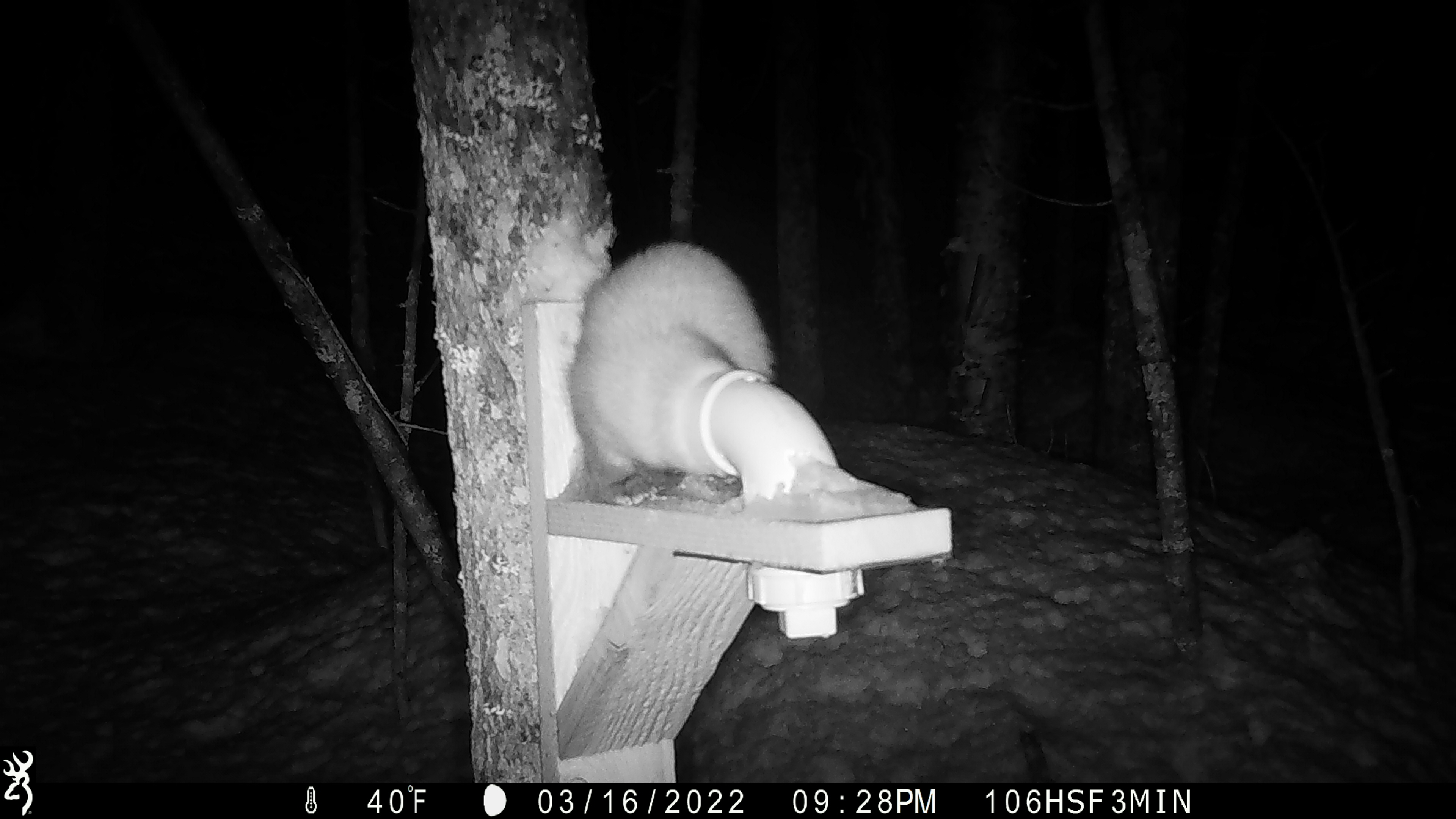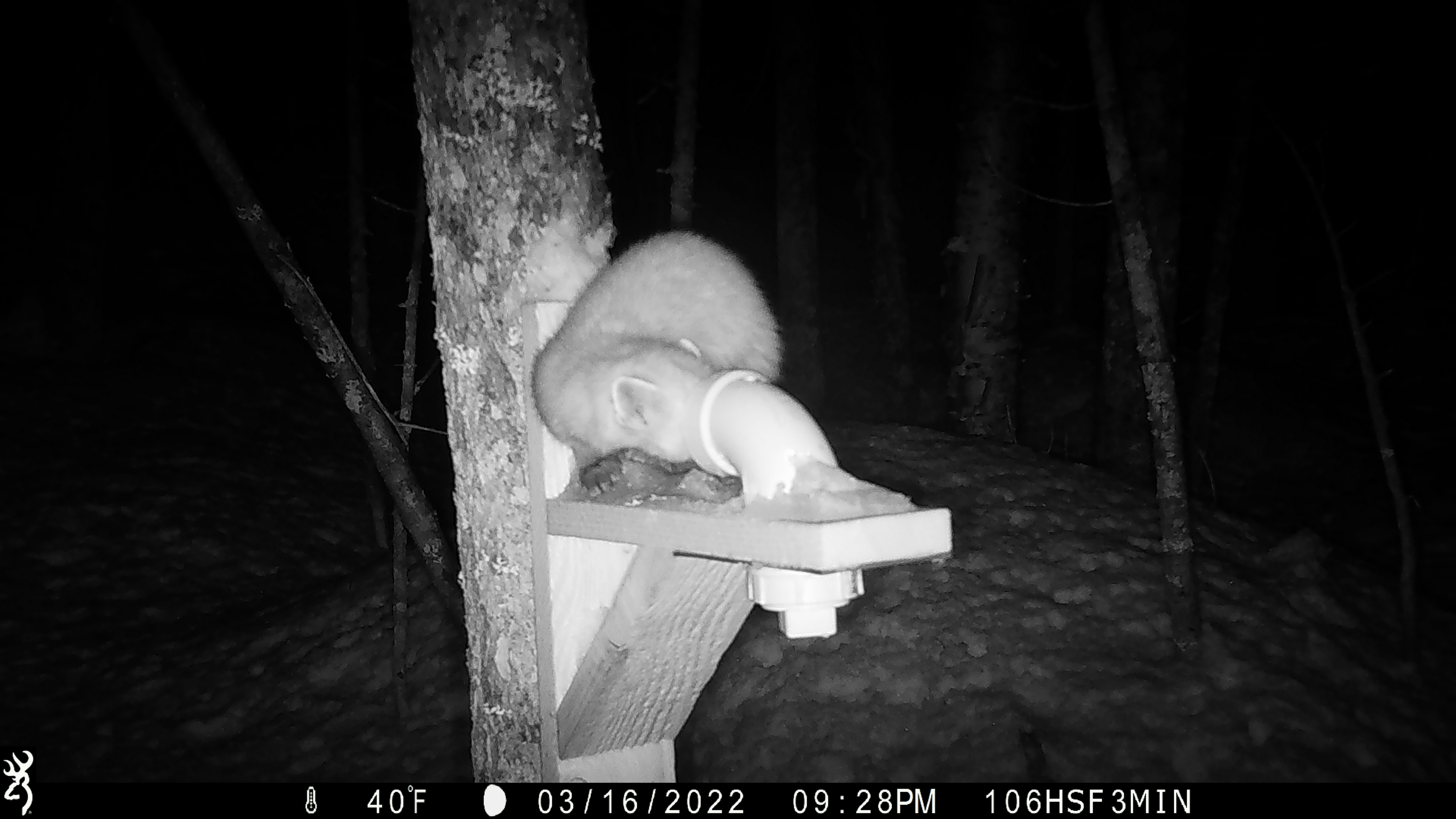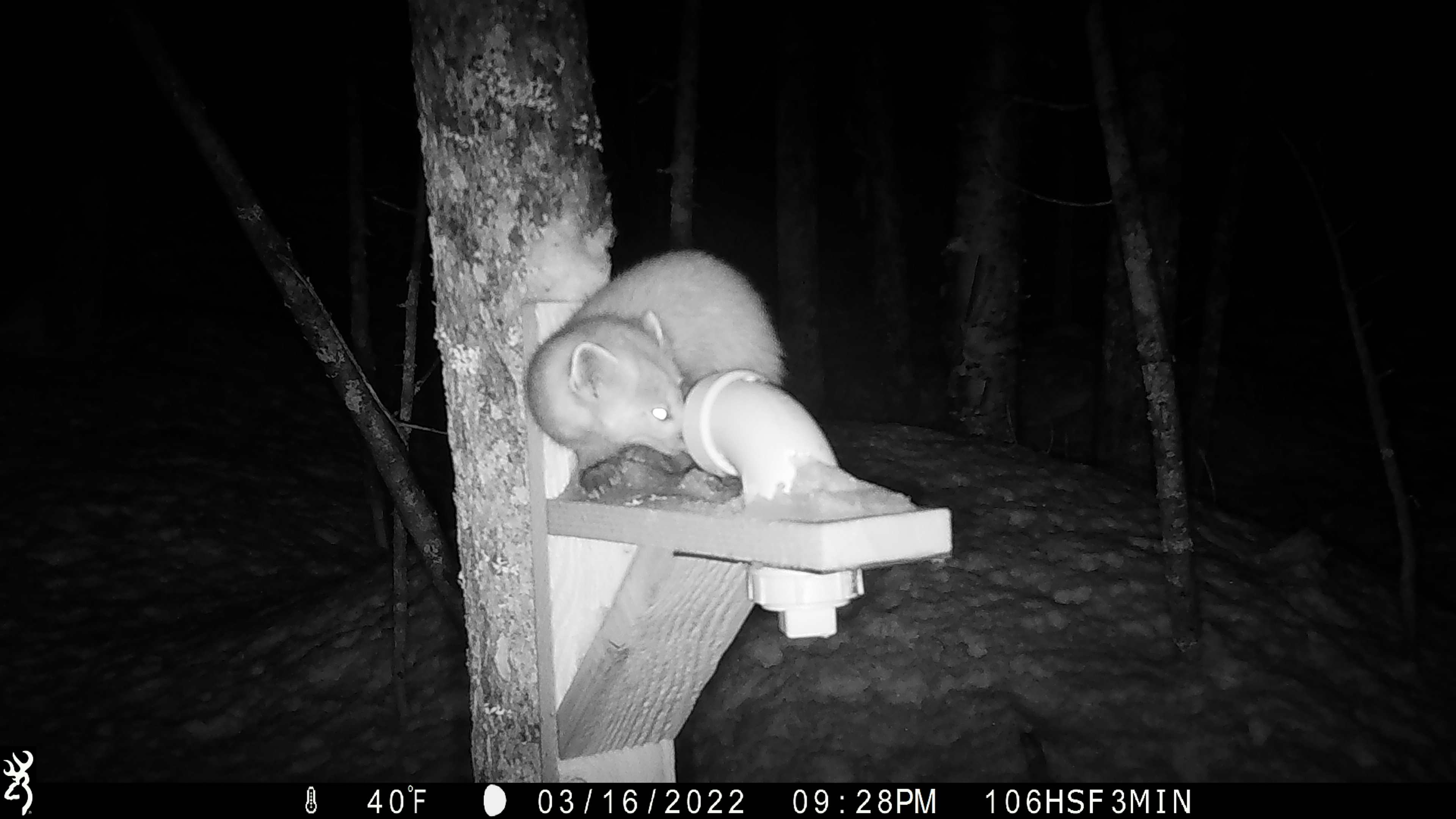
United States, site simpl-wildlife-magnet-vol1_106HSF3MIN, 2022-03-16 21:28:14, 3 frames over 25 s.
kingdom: Animalia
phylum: Chordata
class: Mammalia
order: Carnivora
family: Mustelidae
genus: Martes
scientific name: Martes americana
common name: american marten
American marten (Martes americana).